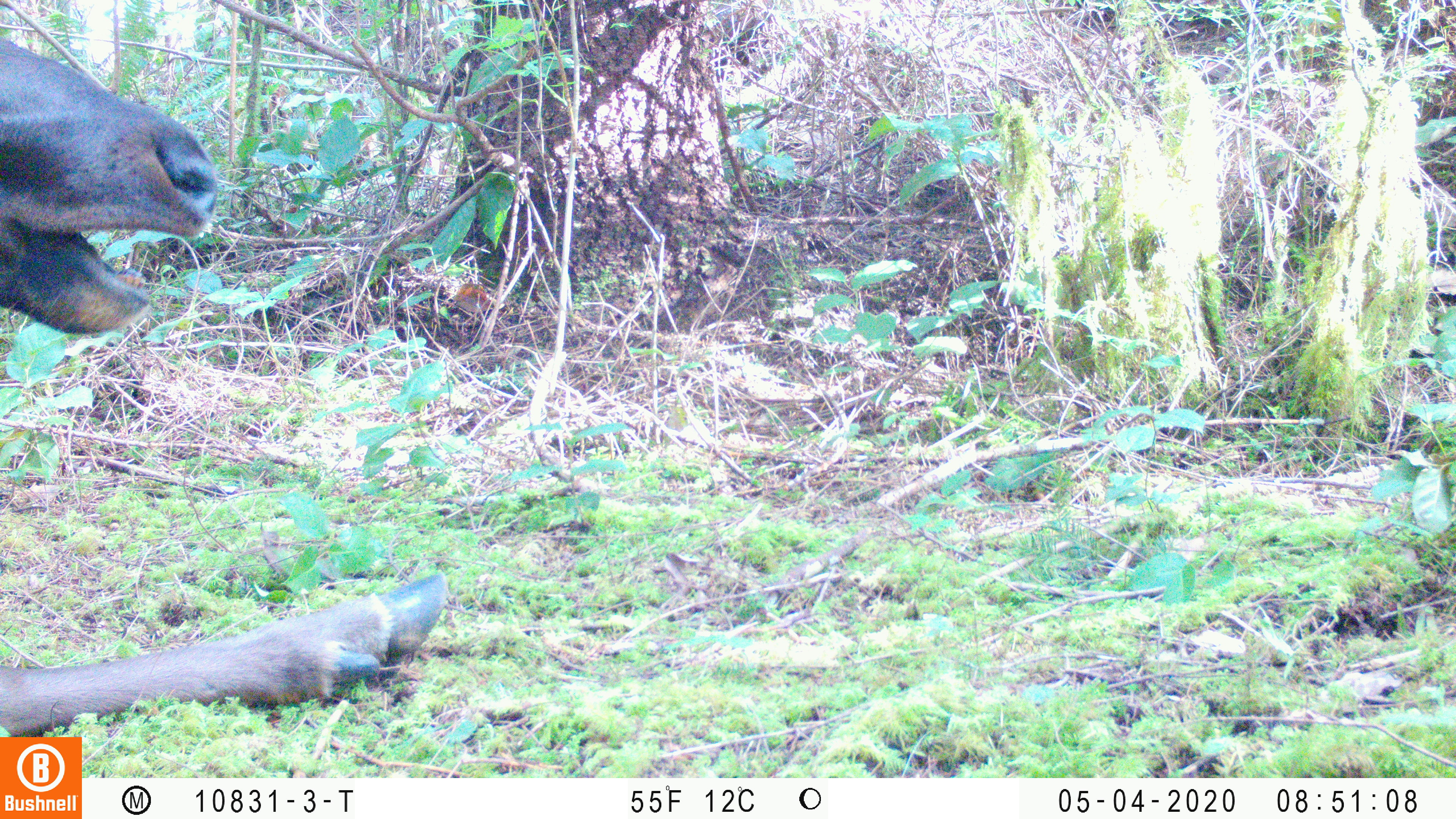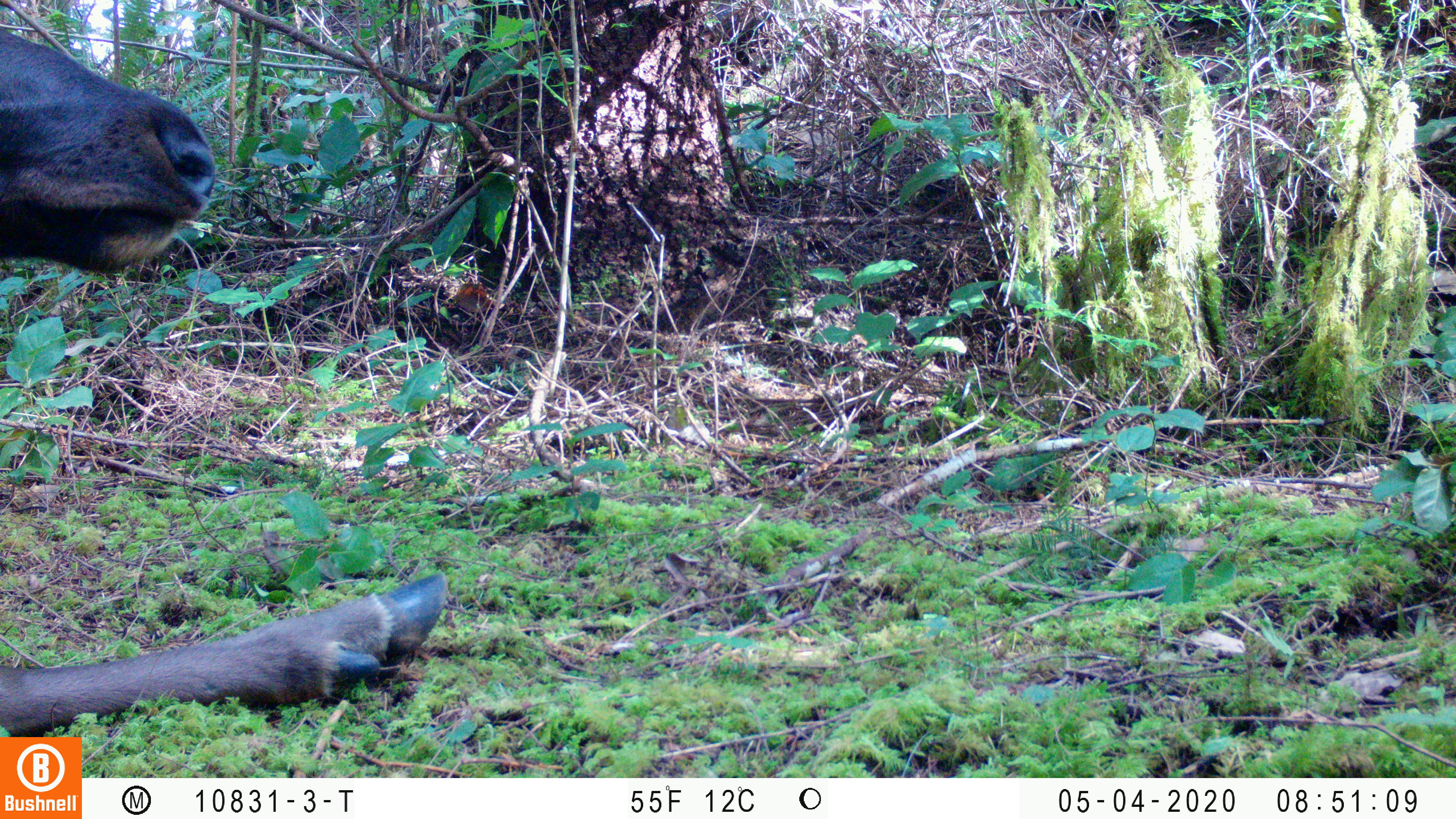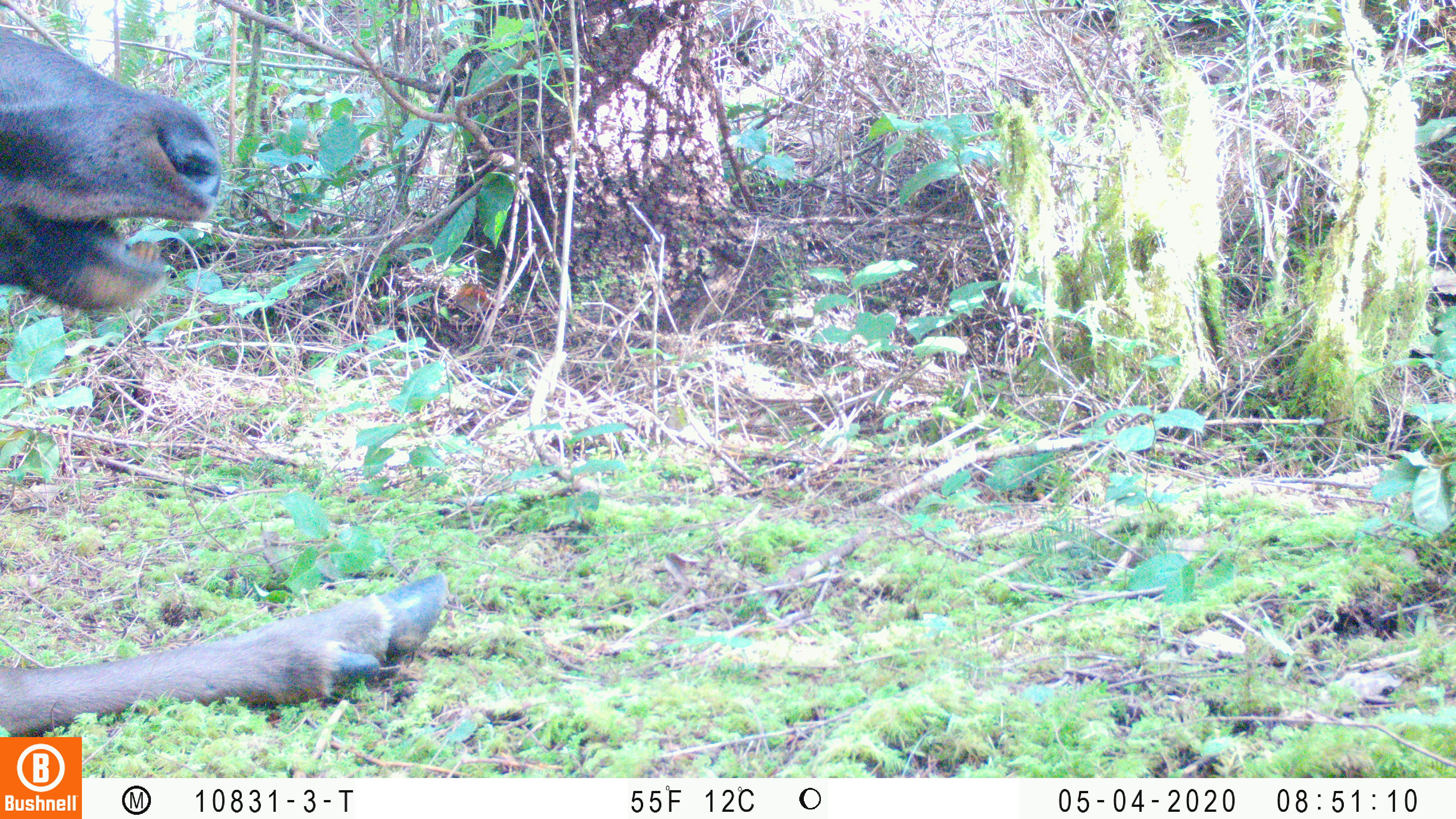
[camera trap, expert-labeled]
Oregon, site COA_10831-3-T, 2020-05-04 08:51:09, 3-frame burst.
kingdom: Animalia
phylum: Chordata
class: Mammalia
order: Artiodactyla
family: Cervidae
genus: Cervus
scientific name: Cervus canadensis roosevelti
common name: roosevelt elk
Roosevelt elk (Cervus canadensis roosevelti).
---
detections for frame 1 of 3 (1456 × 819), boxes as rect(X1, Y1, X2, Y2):
roosevelt elk: rect(0, 35, 454, 730)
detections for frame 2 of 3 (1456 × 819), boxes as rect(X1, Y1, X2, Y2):
roosevelt elk: rect(2, 19, 452, 732)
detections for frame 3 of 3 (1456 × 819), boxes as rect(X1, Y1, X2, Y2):
roosevelt elk: rect(2, 21, 455, 730)